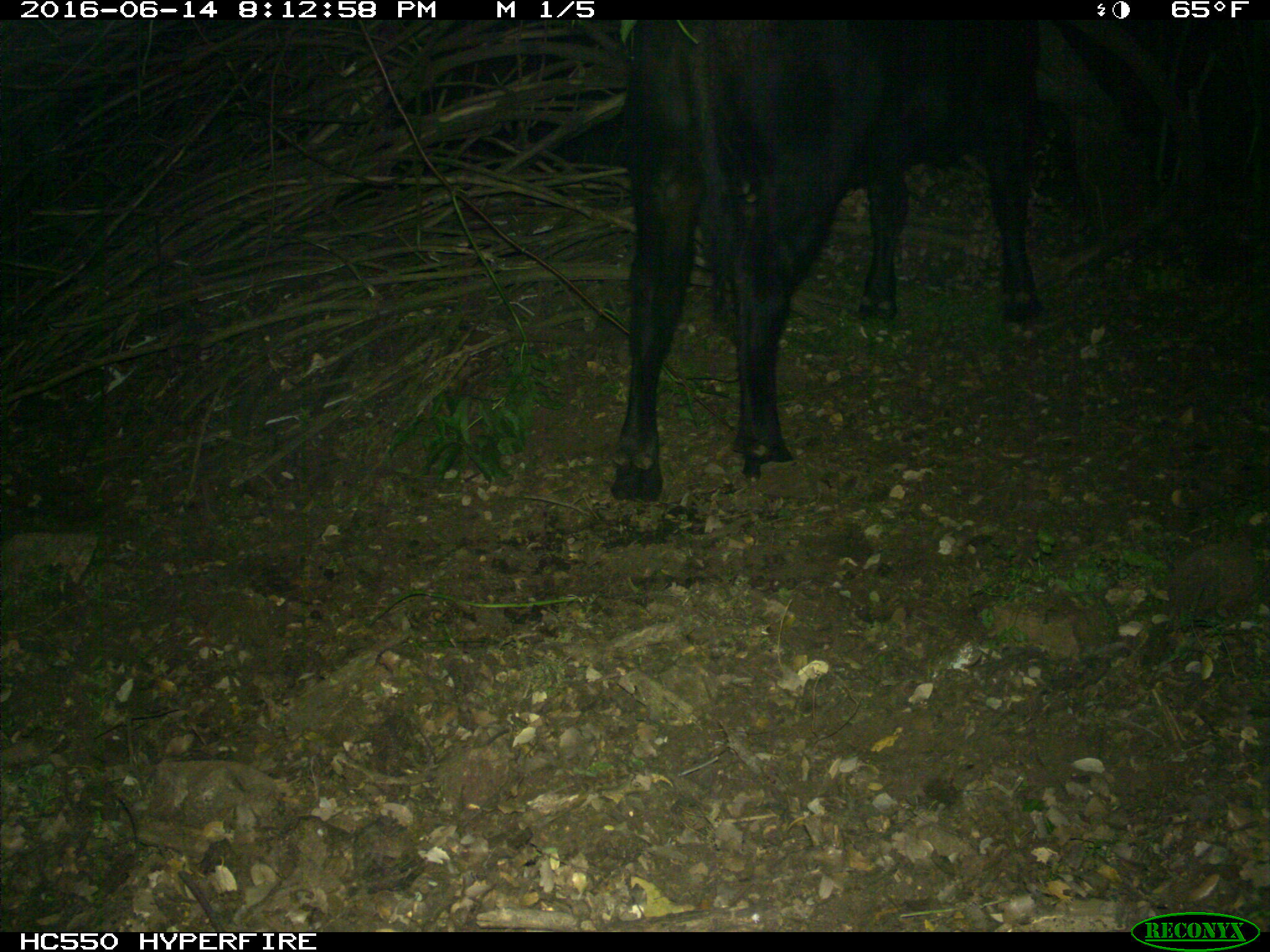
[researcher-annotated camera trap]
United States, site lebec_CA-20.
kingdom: Animalia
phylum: Chordata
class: Mammalia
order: Artiodactyla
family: Bovidae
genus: Bos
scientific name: Bos taurus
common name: domestic cow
Bos taurus (domestic cow).